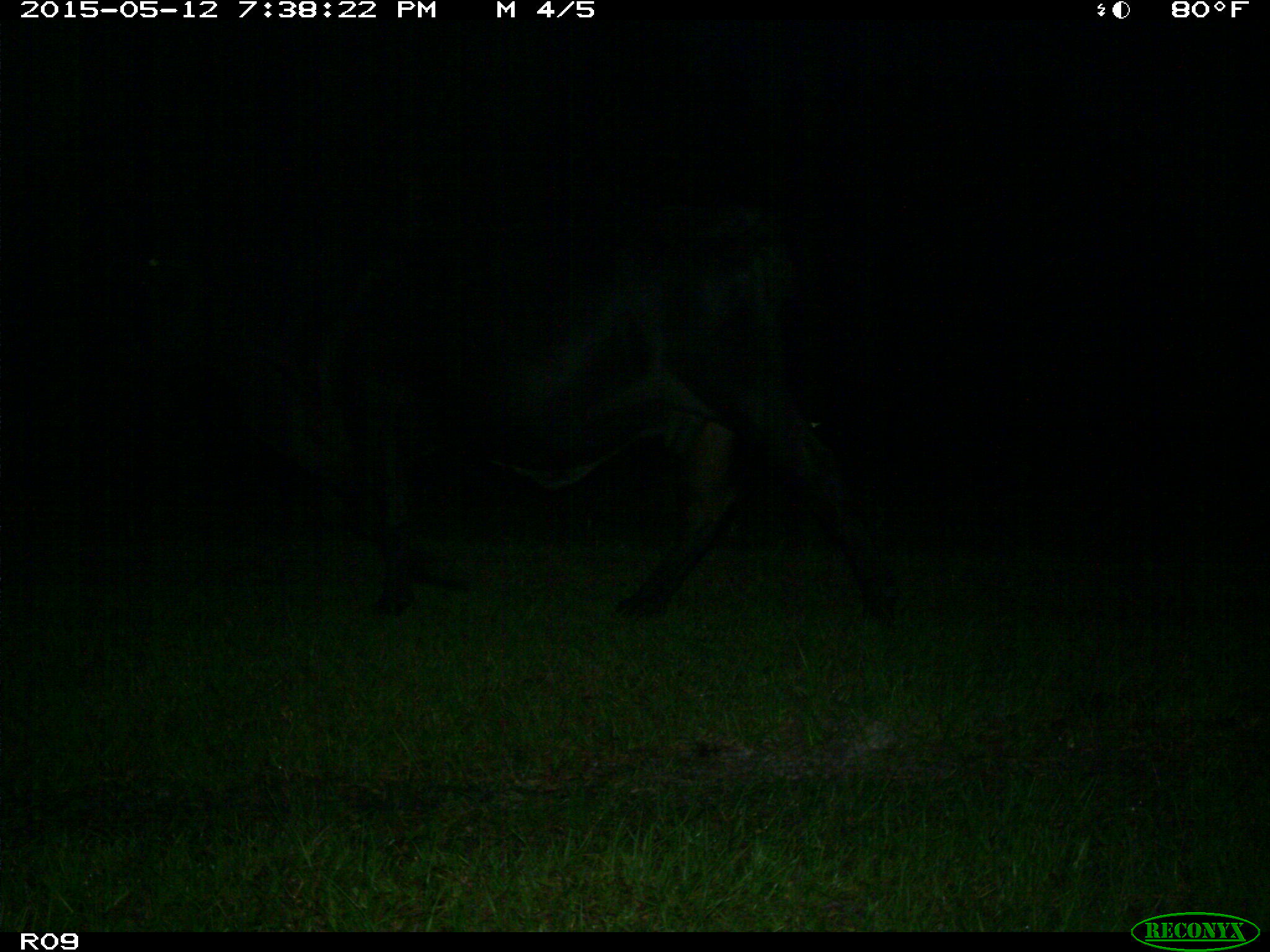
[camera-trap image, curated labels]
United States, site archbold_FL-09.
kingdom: Animalia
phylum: Chordata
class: Mammalia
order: Artiodactyla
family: Bovidae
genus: Bos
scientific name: Bos taurus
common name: domestic cow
Bos taurus (domestic cow).